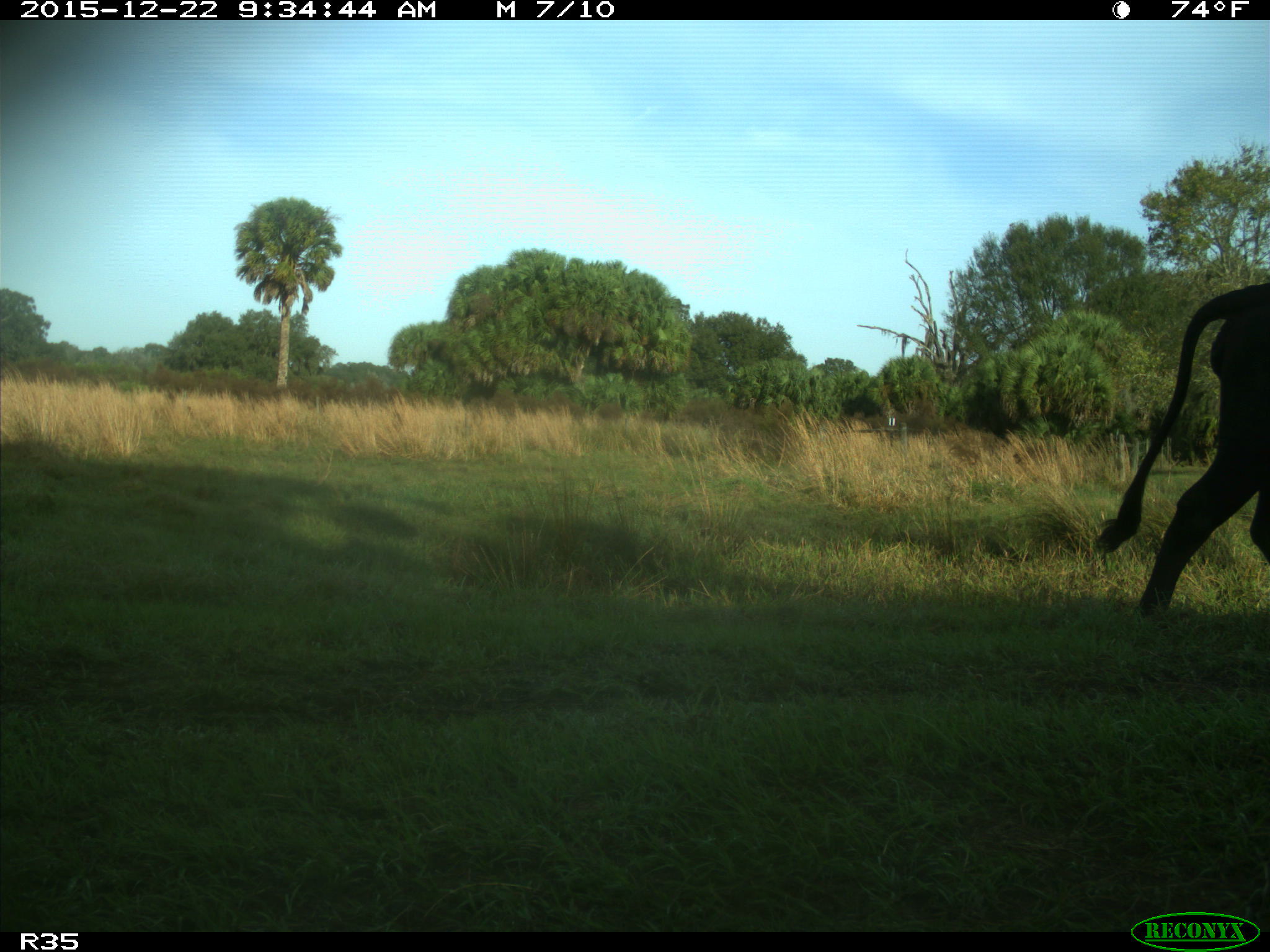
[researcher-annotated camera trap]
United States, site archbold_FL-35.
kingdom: Animalia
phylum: Chordata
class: Mammalia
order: Artiodactyla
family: Bovidae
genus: Bos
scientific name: Bos taurus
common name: domestic cow